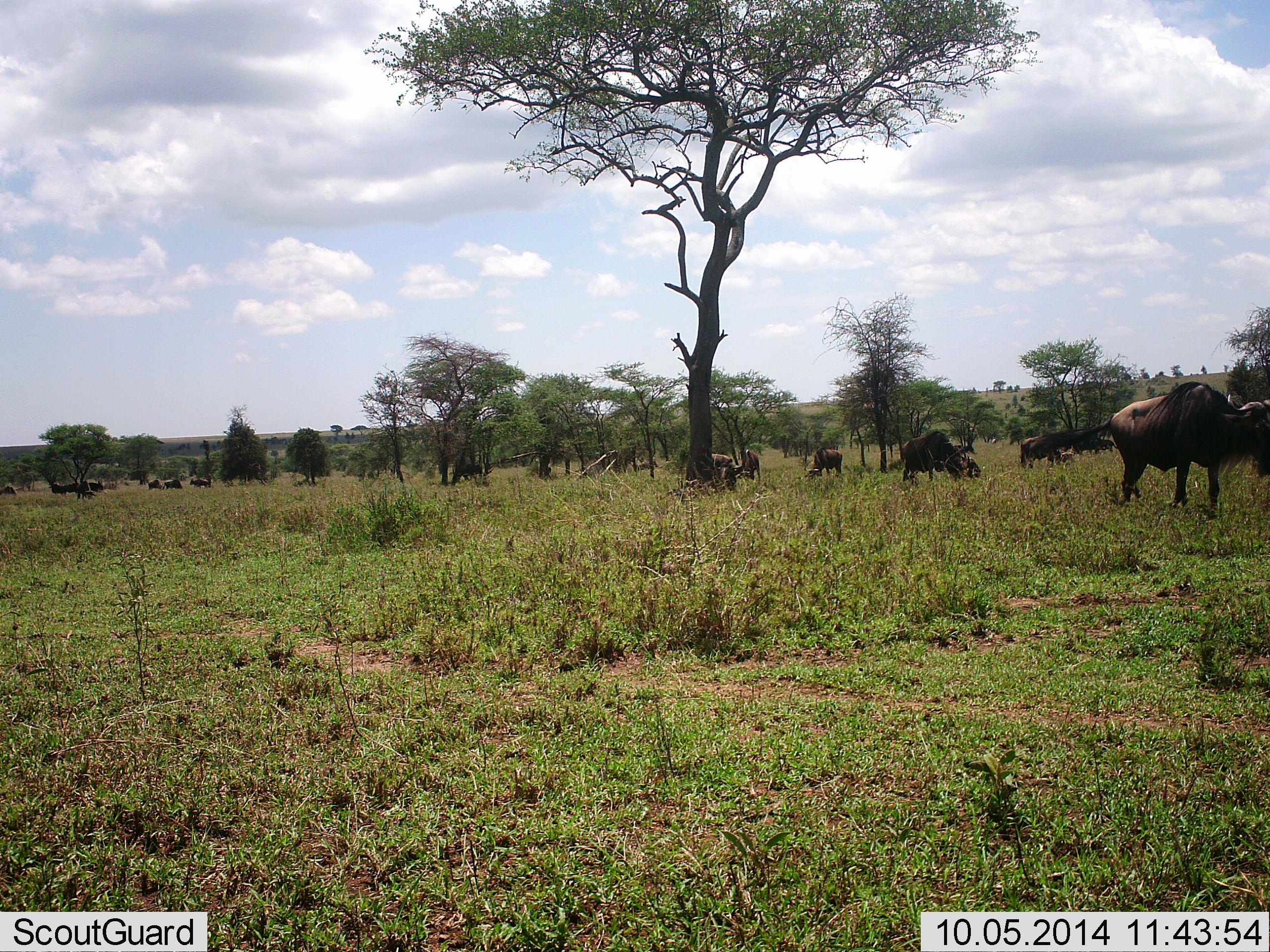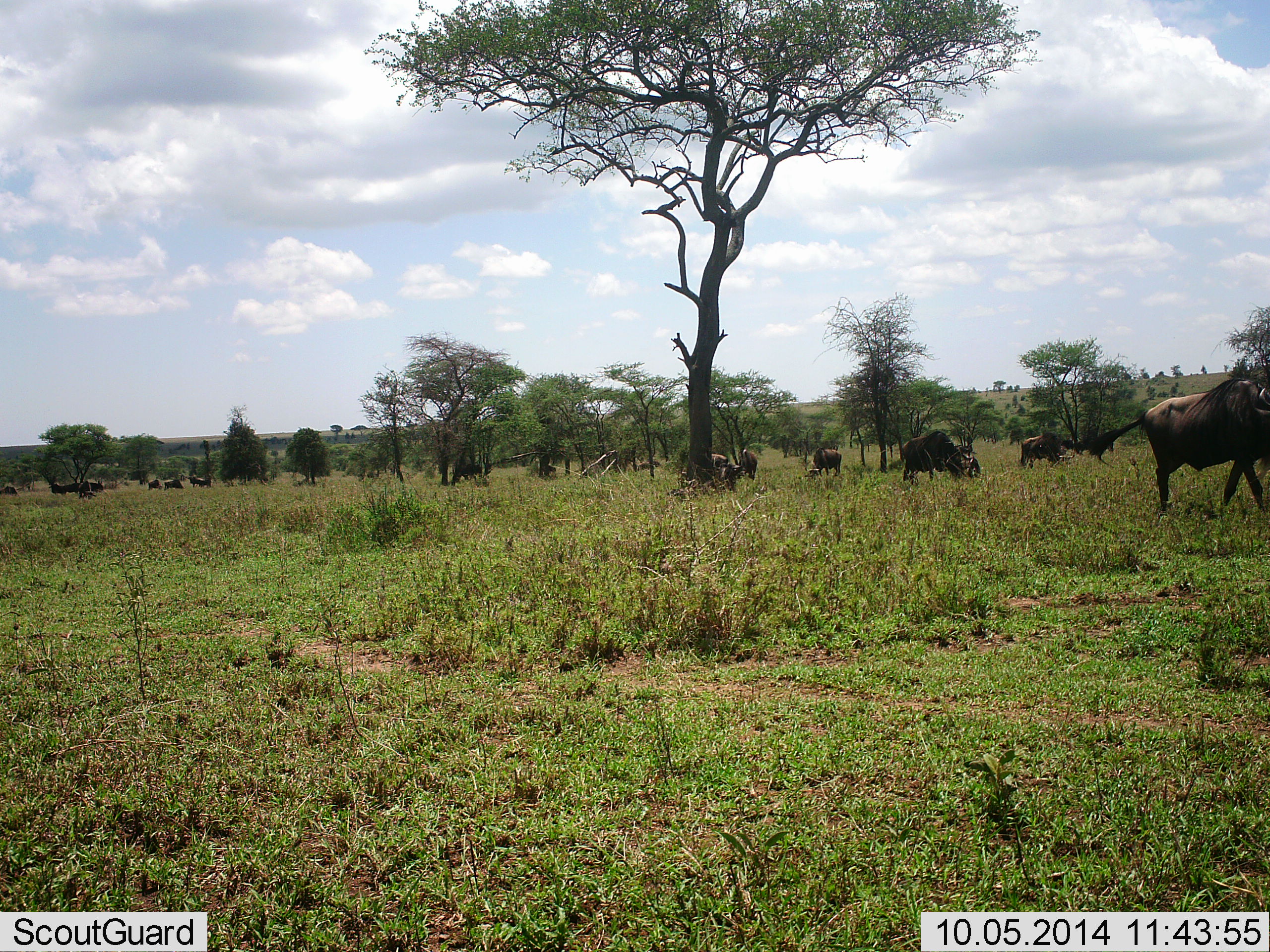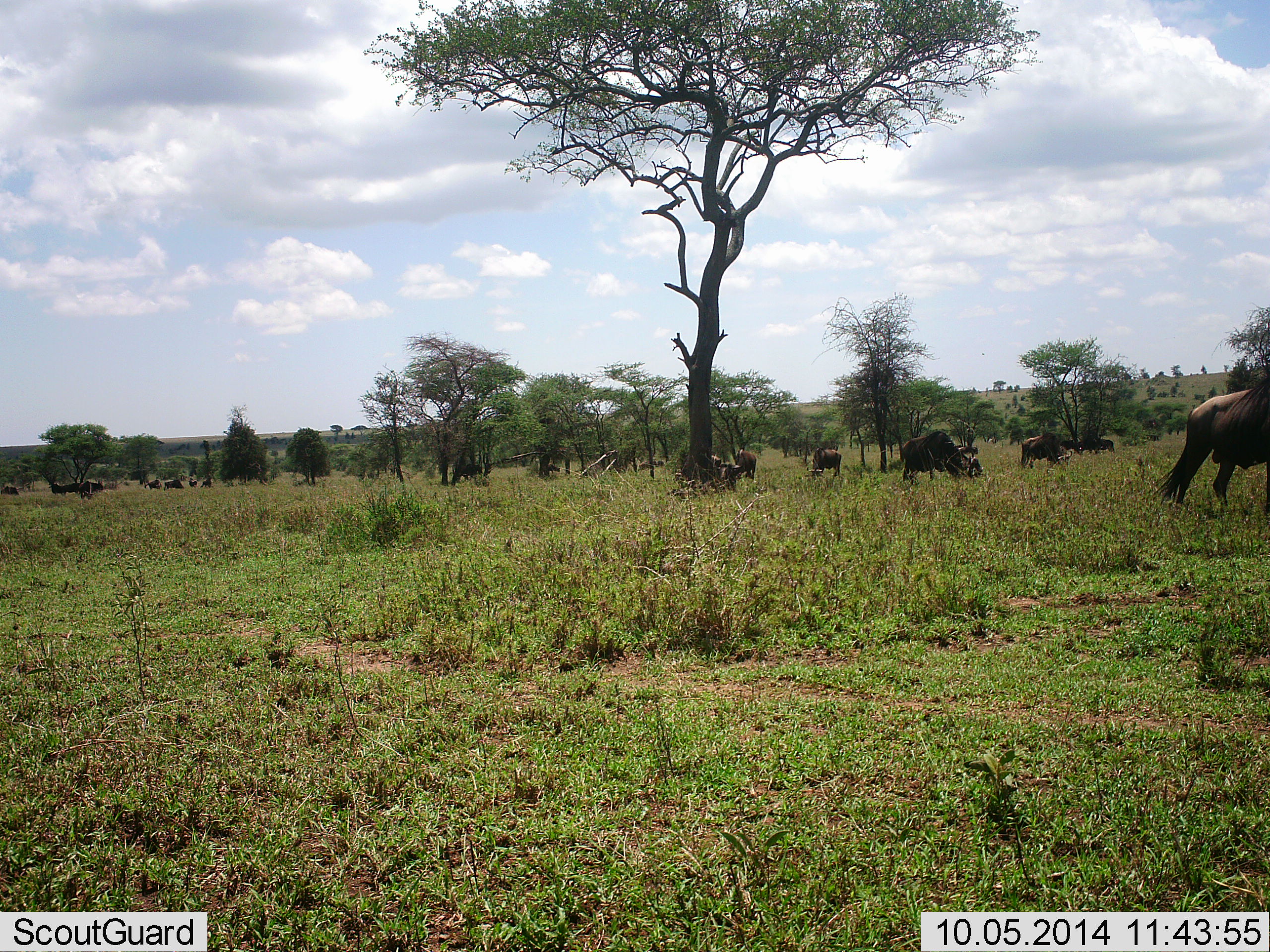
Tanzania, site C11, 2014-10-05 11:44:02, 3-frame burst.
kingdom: Animalia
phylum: Chordata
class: Mammalia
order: Artiodactyla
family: Bovidae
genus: Connochaetes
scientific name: Connochaetes taurinus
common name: blue wildebeest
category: wildebeest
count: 11-50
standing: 40%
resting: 0%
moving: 70%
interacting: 10%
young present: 0%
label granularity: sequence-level